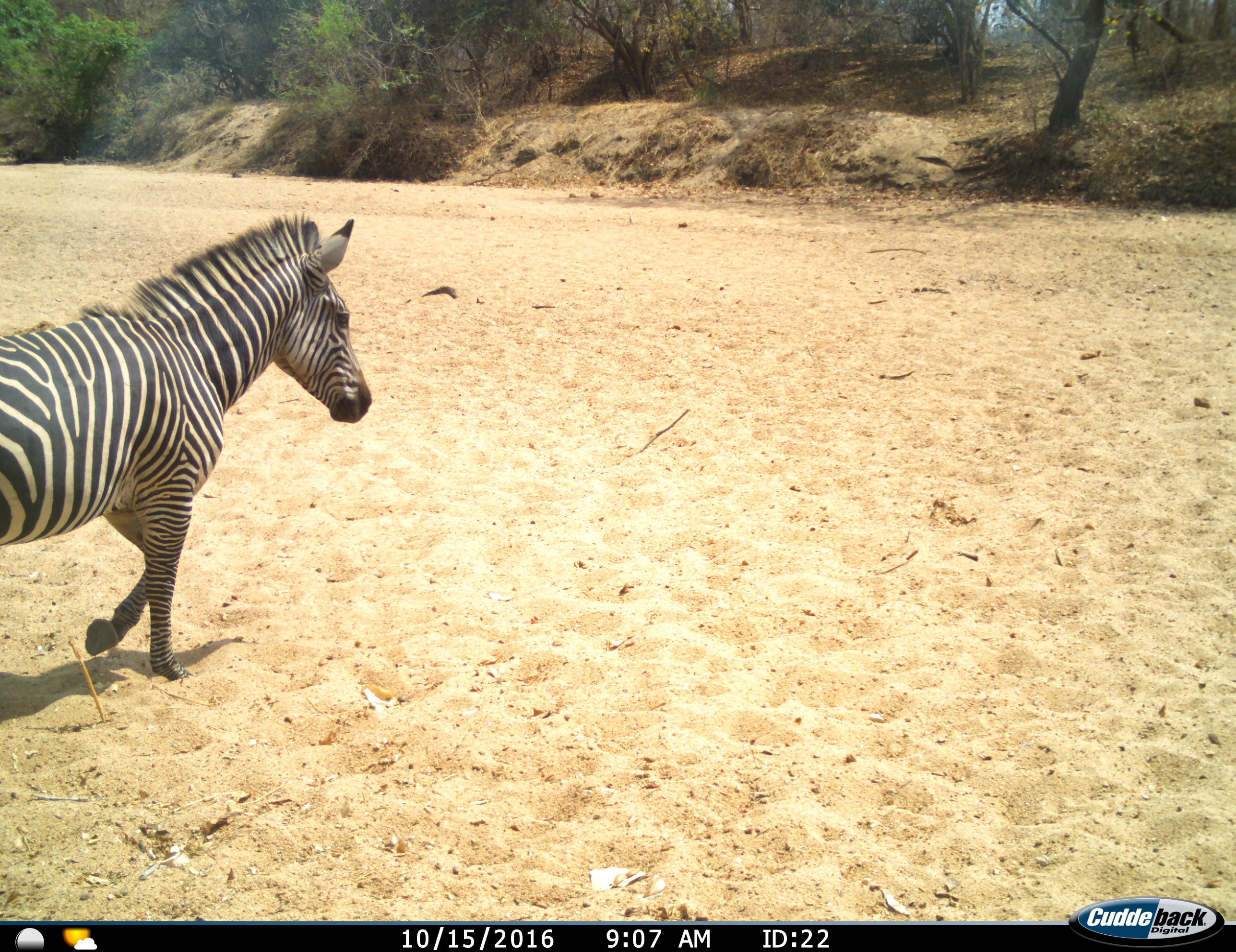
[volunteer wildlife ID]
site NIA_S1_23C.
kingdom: Animalia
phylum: Chordata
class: Mammalia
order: Perissodactyla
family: Equidae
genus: Equus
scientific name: Equus quagga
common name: plains zebra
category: zebraplains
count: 1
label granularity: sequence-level